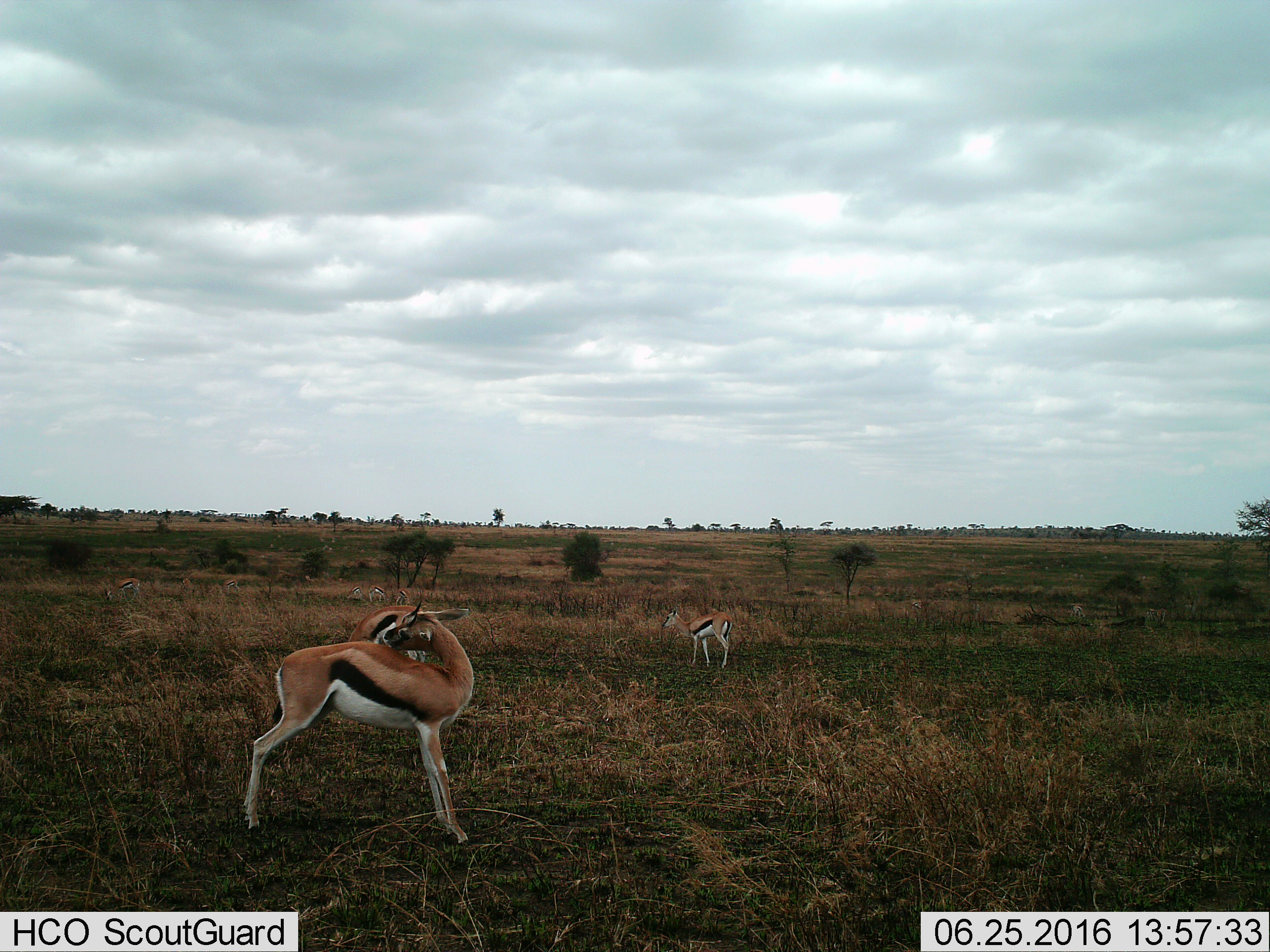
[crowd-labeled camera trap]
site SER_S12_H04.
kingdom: Animalia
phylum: Chordata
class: Mammalia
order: Artiodactyla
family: Bovidae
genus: Eudorcas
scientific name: Eudorcas thomsonii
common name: thomson's gazelle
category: gazellethomsons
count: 11-50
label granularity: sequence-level